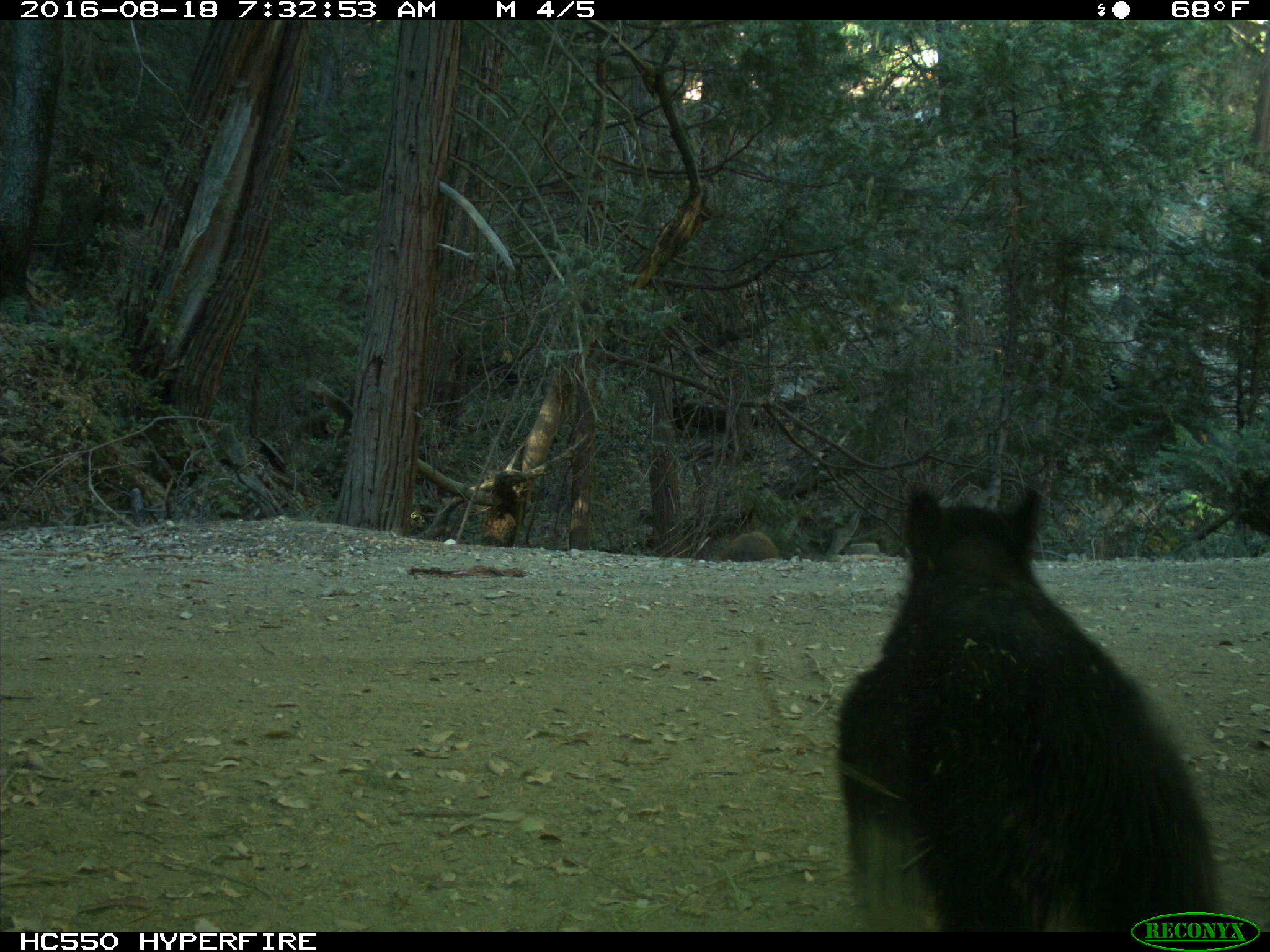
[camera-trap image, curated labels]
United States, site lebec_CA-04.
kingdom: Animalia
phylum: Chordata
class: Mammalia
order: Carnivora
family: Ursidae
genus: Ursus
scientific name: Ursus americanus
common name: american black bear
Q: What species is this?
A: Ursus americanus (american black bear).